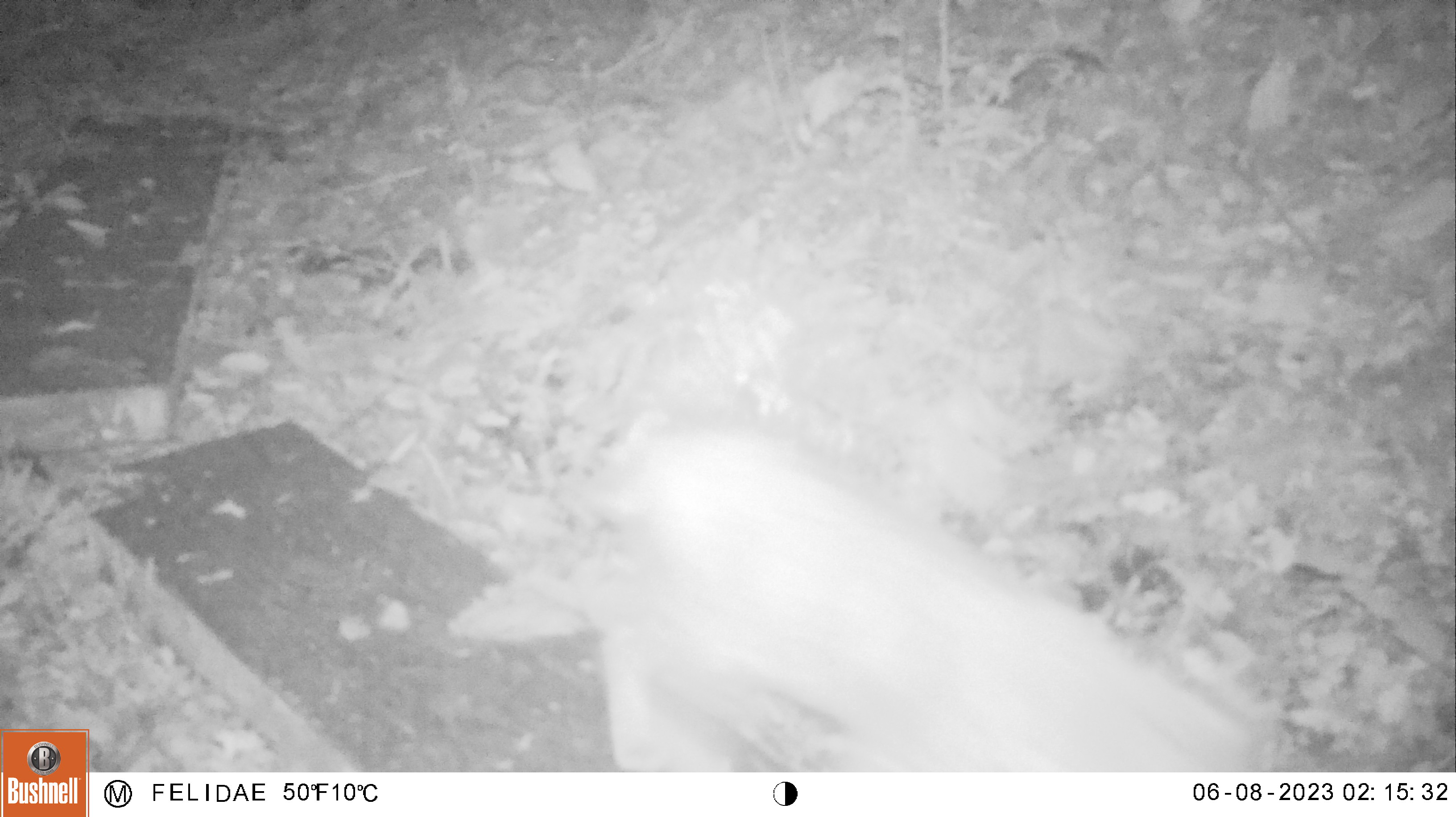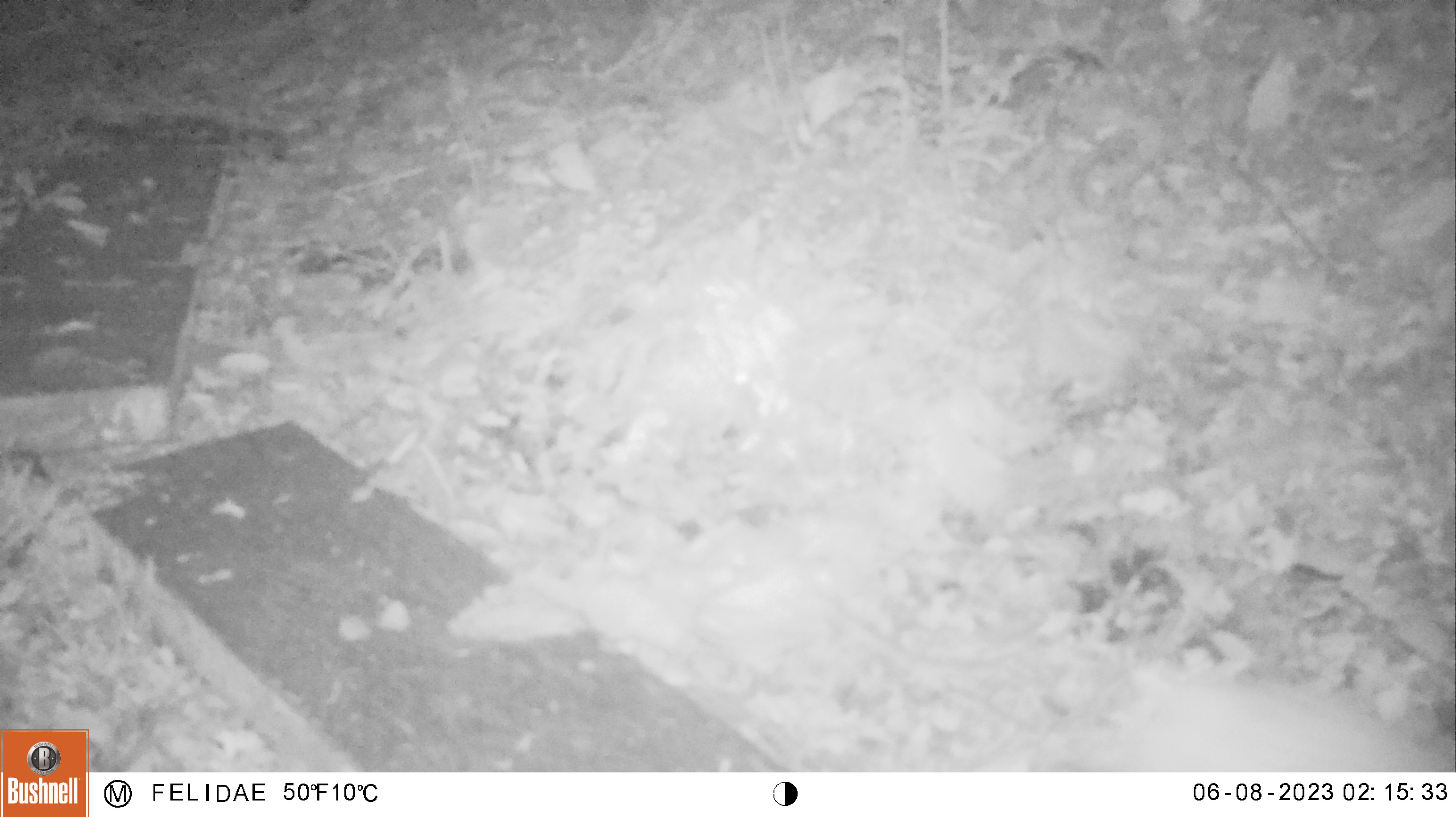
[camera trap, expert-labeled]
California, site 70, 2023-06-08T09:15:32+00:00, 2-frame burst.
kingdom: Animalia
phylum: Chordata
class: Mammalia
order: Carnivora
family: Felidae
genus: Lynx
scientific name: Lynx rufus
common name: bobcat